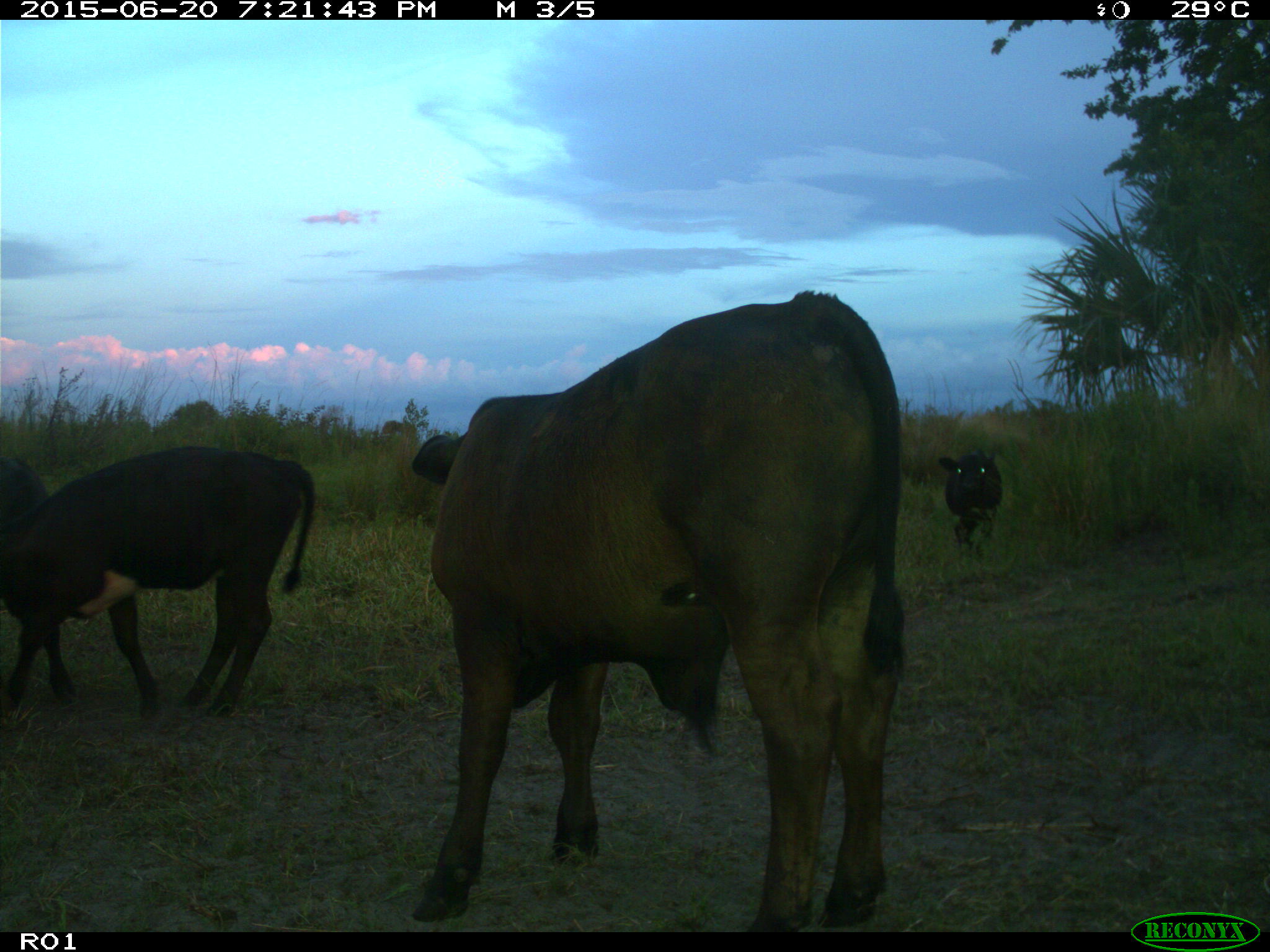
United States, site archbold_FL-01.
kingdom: Animalia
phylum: Chordata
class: Mammalia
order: Artiodactyla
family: Bovidae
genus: Bos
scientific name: Bos taurus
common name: domestic cow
Bos taurus (domestic cow).